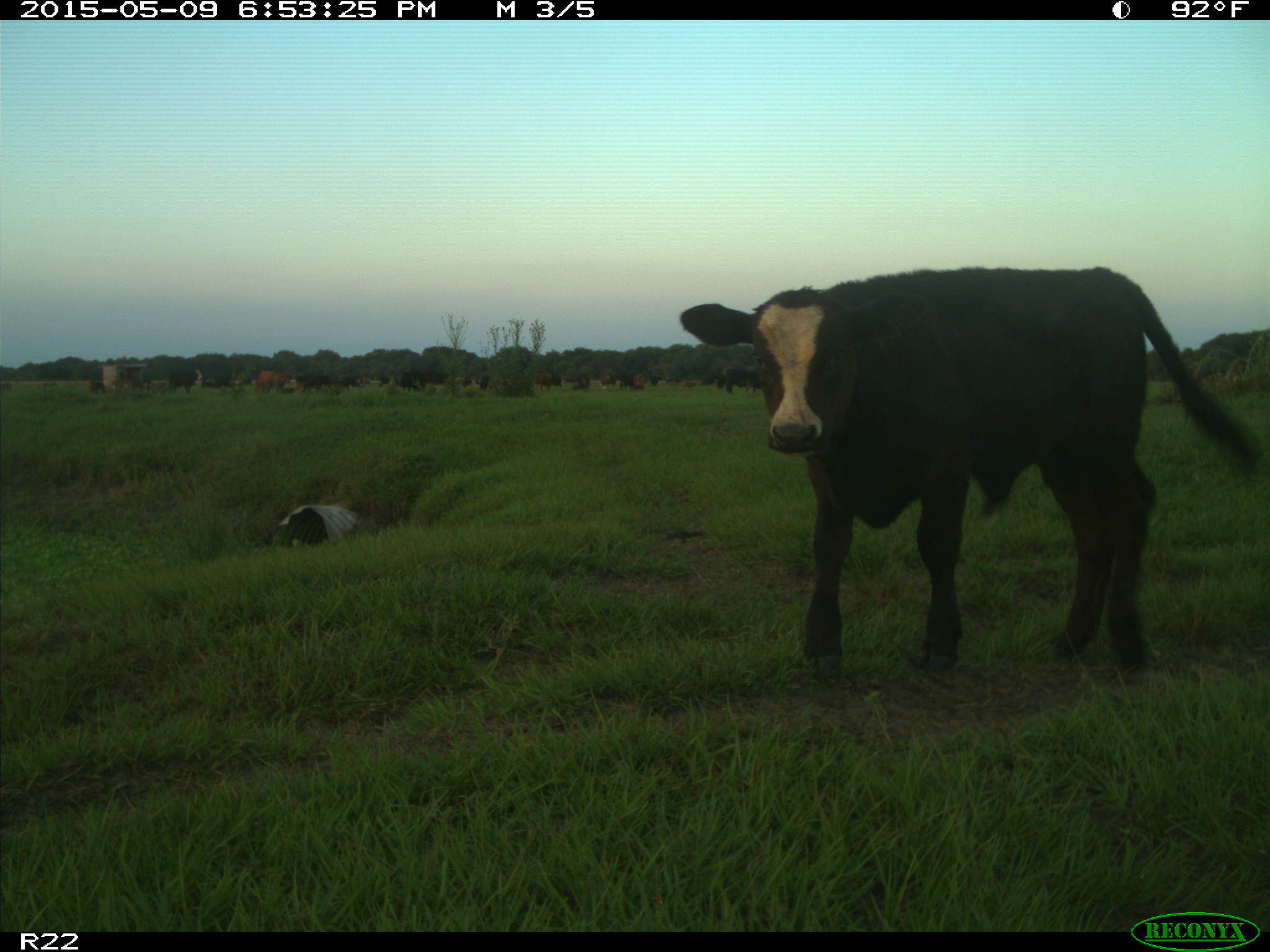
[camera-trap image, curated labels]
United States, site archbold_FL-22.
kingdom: Animalia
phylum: Chordata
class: Mammalia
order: Artiodactyla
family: Bovidae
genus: Bos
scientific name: Bos taurus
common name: domestic cow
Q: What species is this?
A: Bos taurus (domestic cow).